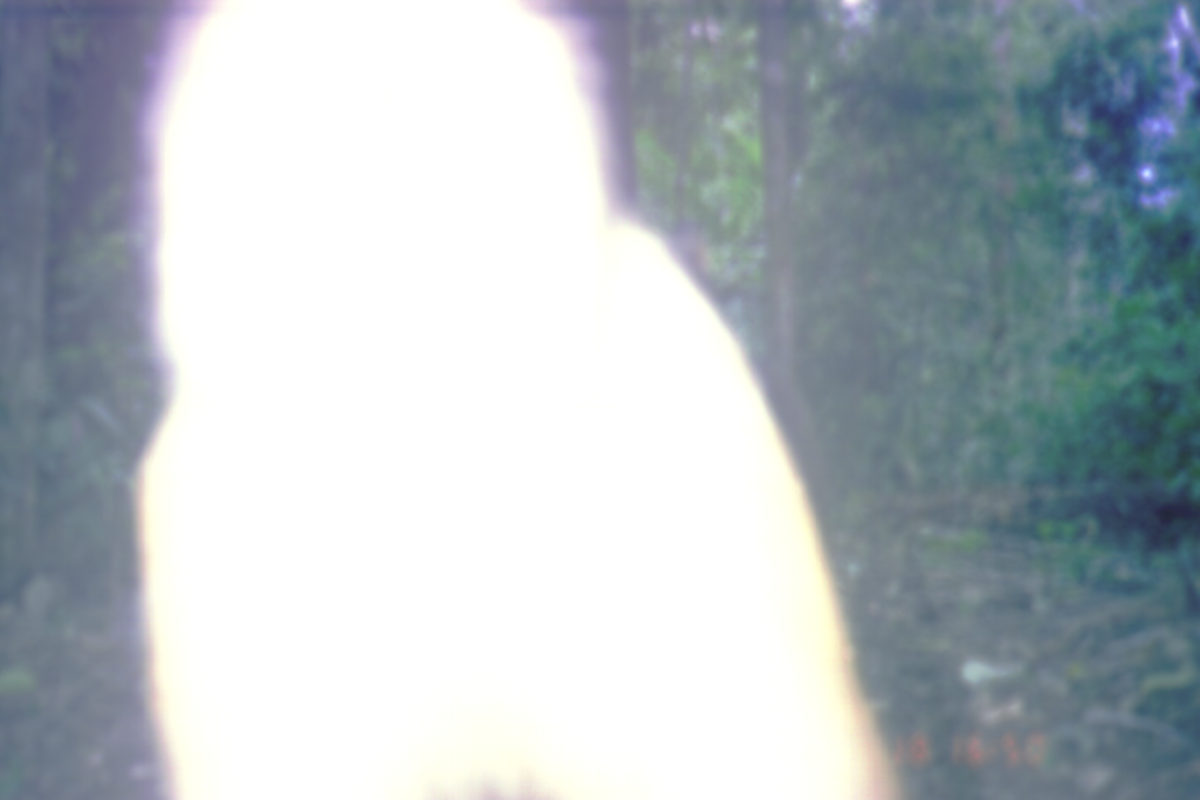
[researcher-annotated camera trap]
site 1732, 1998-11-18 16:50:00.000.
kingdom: Animalia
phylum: Chordata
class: Mammalia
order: Primates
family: Cercopithecidae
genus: Macaca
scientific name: Macaca nemestrina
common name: southern pig-tailed macaque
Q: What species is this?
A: Macaca nemestrina (southern pig-tailed macaque).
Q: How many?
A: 1.